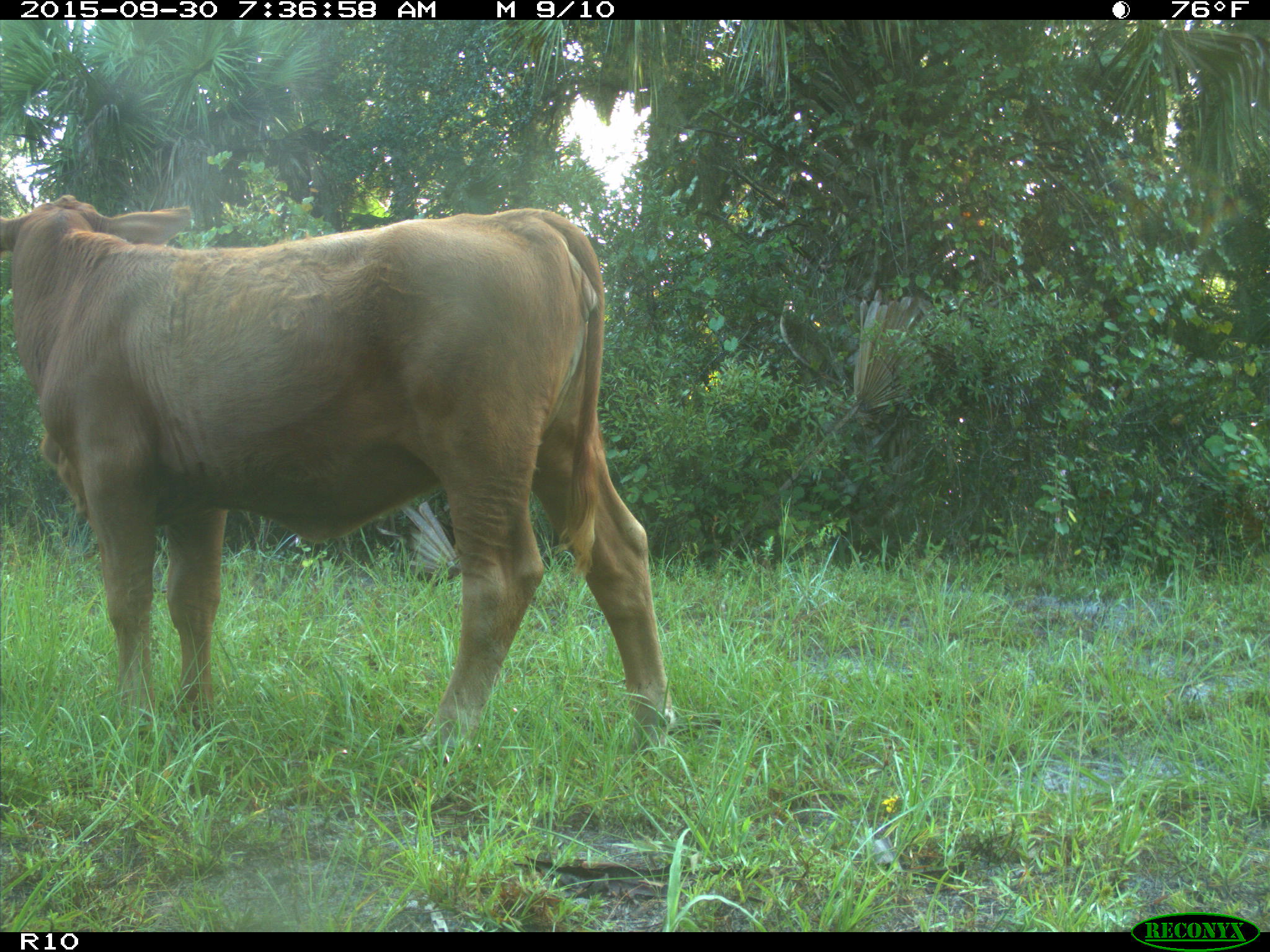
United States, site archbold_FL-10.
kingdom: Animalia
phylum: Chordata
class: Mammalia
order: Artiodactyla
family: Bovidae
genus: Bos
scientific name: Bos taurus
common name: domestic cow